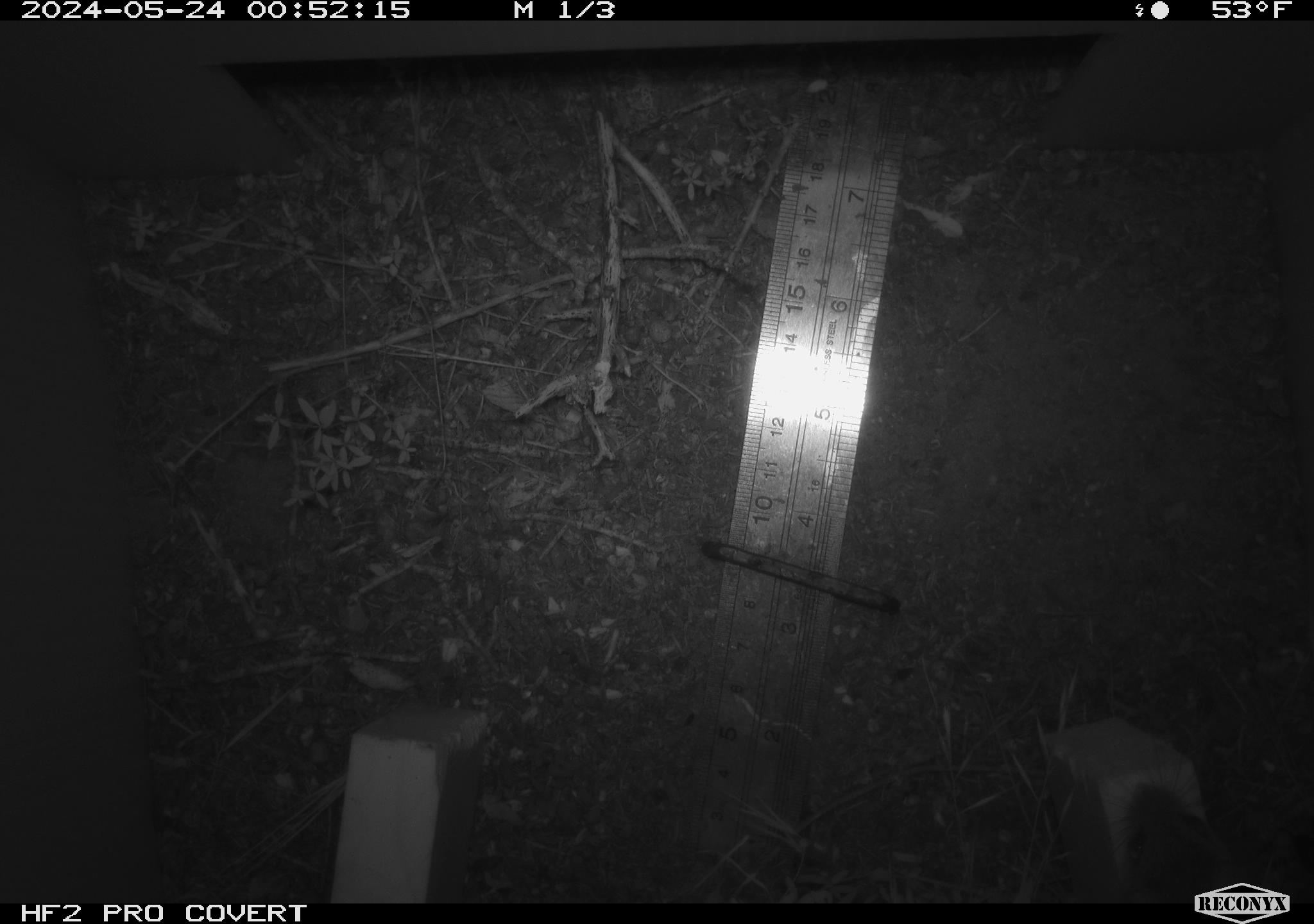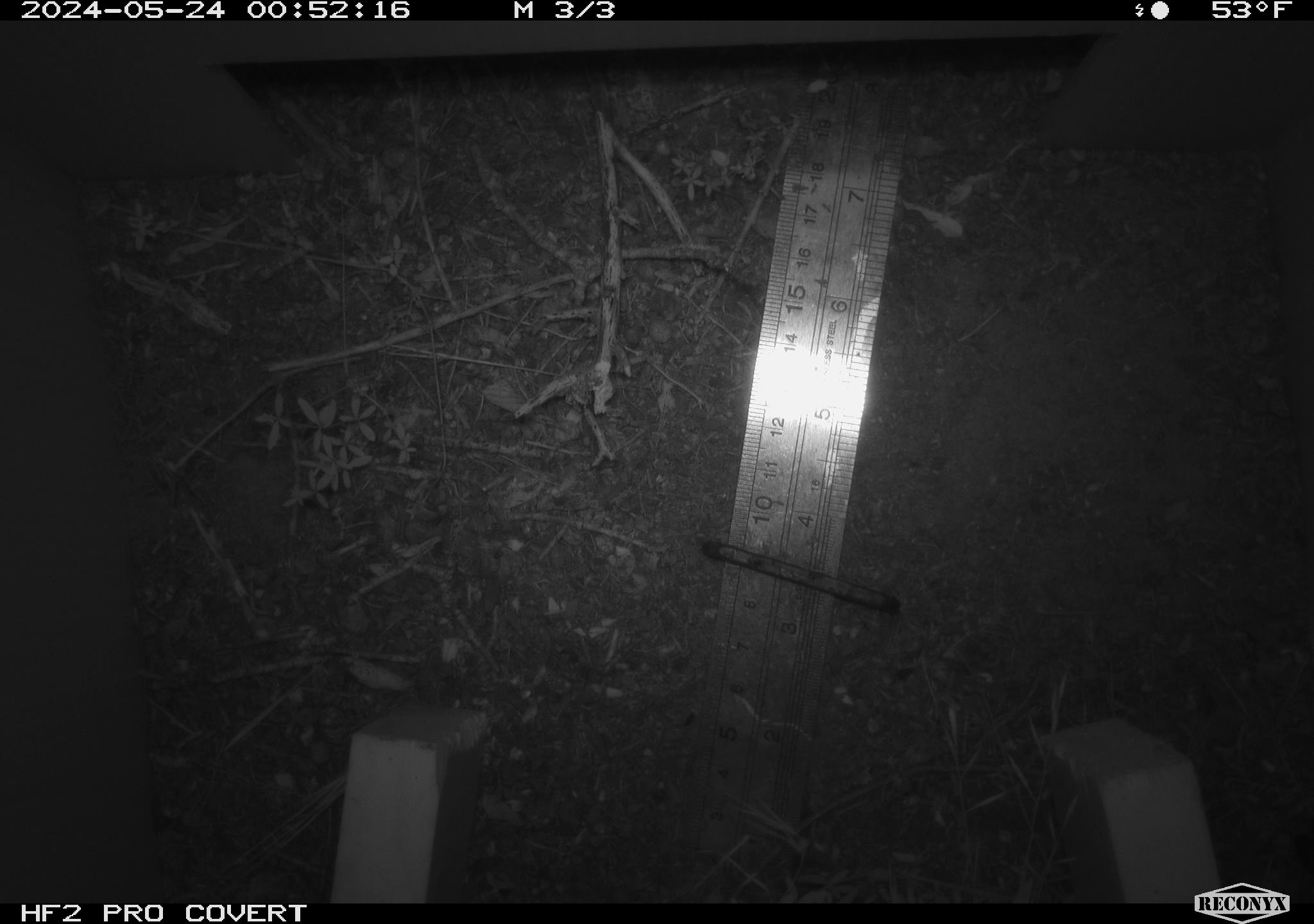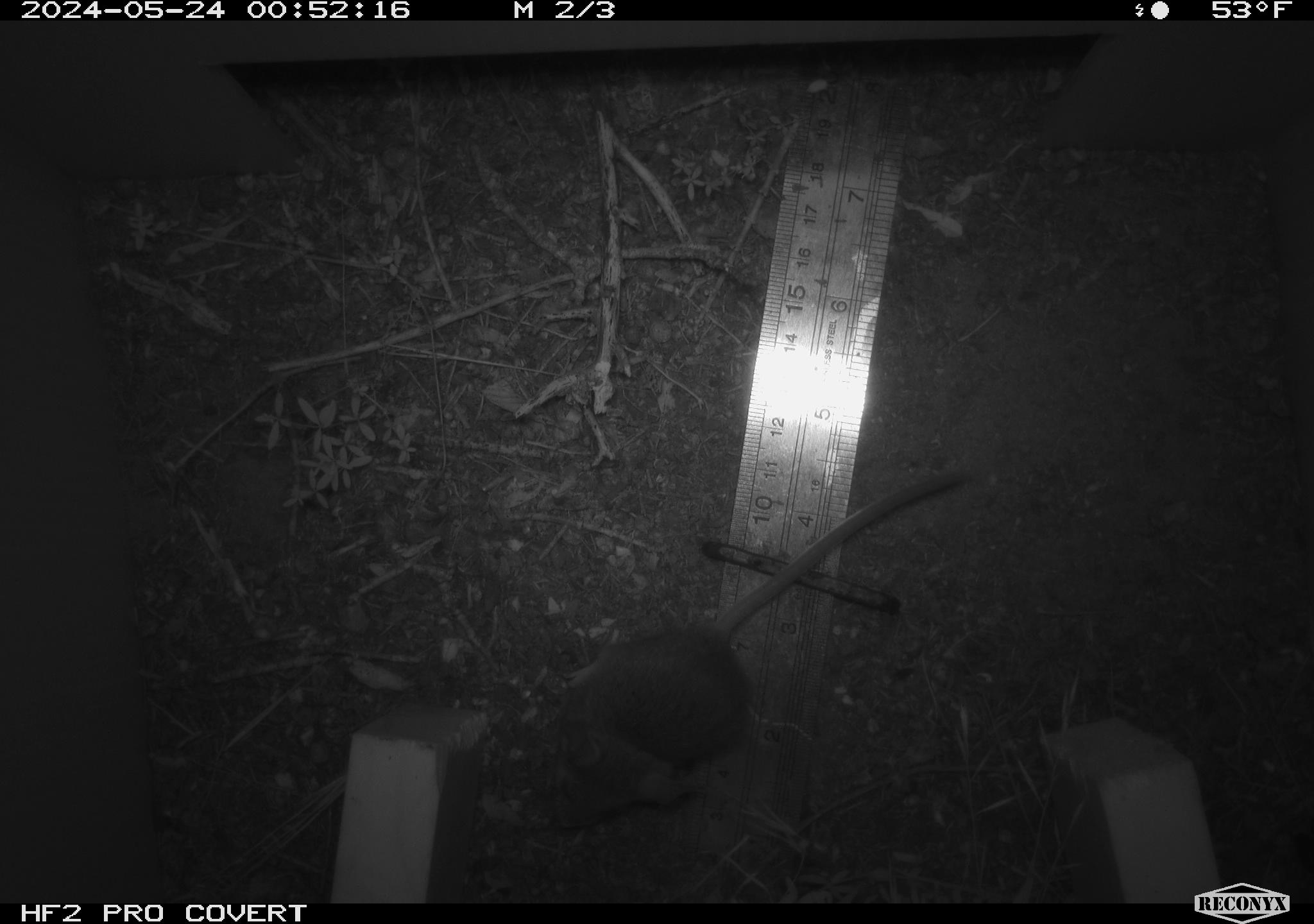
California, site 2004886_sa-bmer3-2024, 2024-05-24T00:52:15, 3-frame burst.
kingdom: Animalia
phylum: Chordata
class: Mammalia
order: Rodentia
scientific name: Rodentia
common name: mouse species